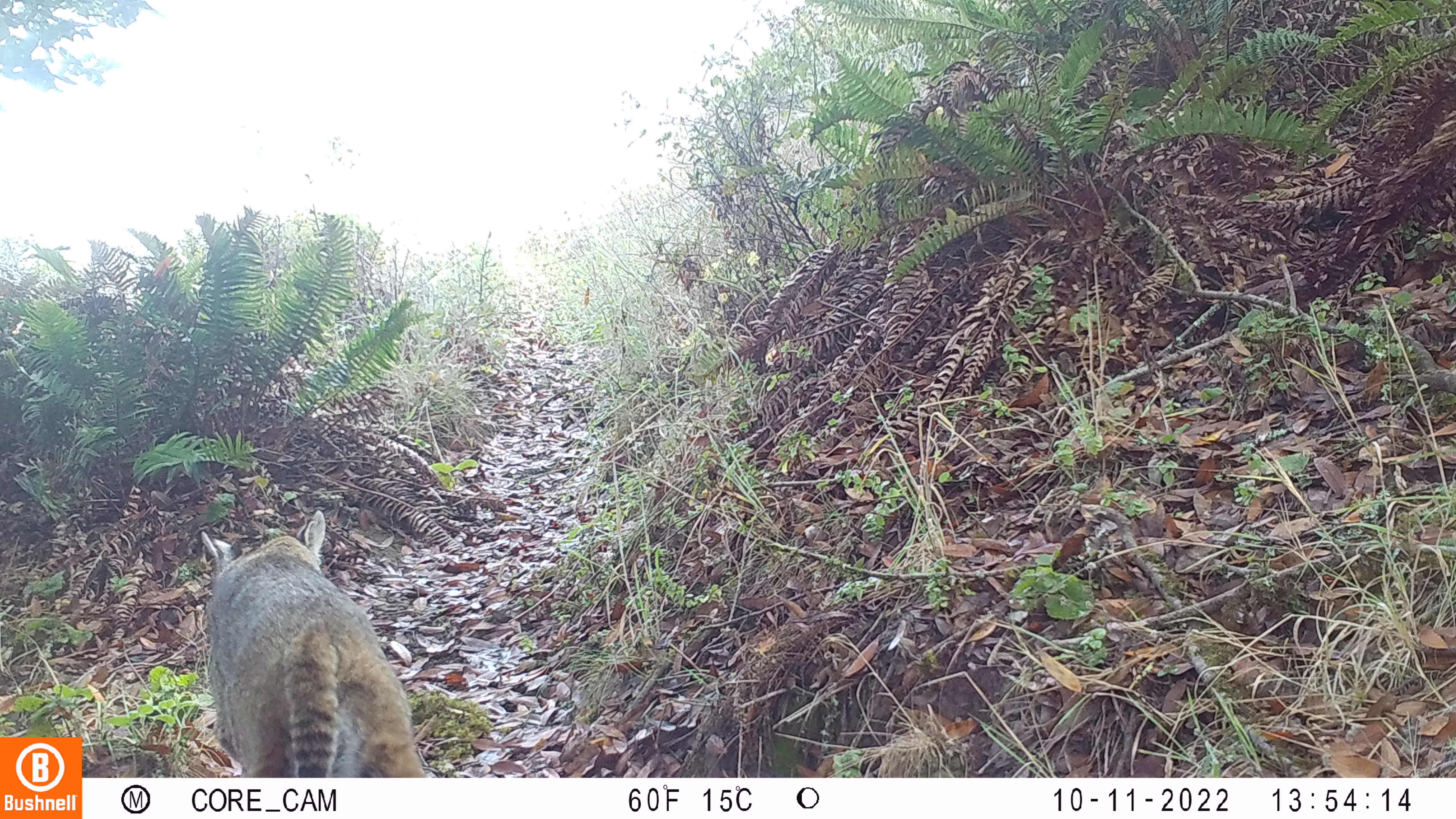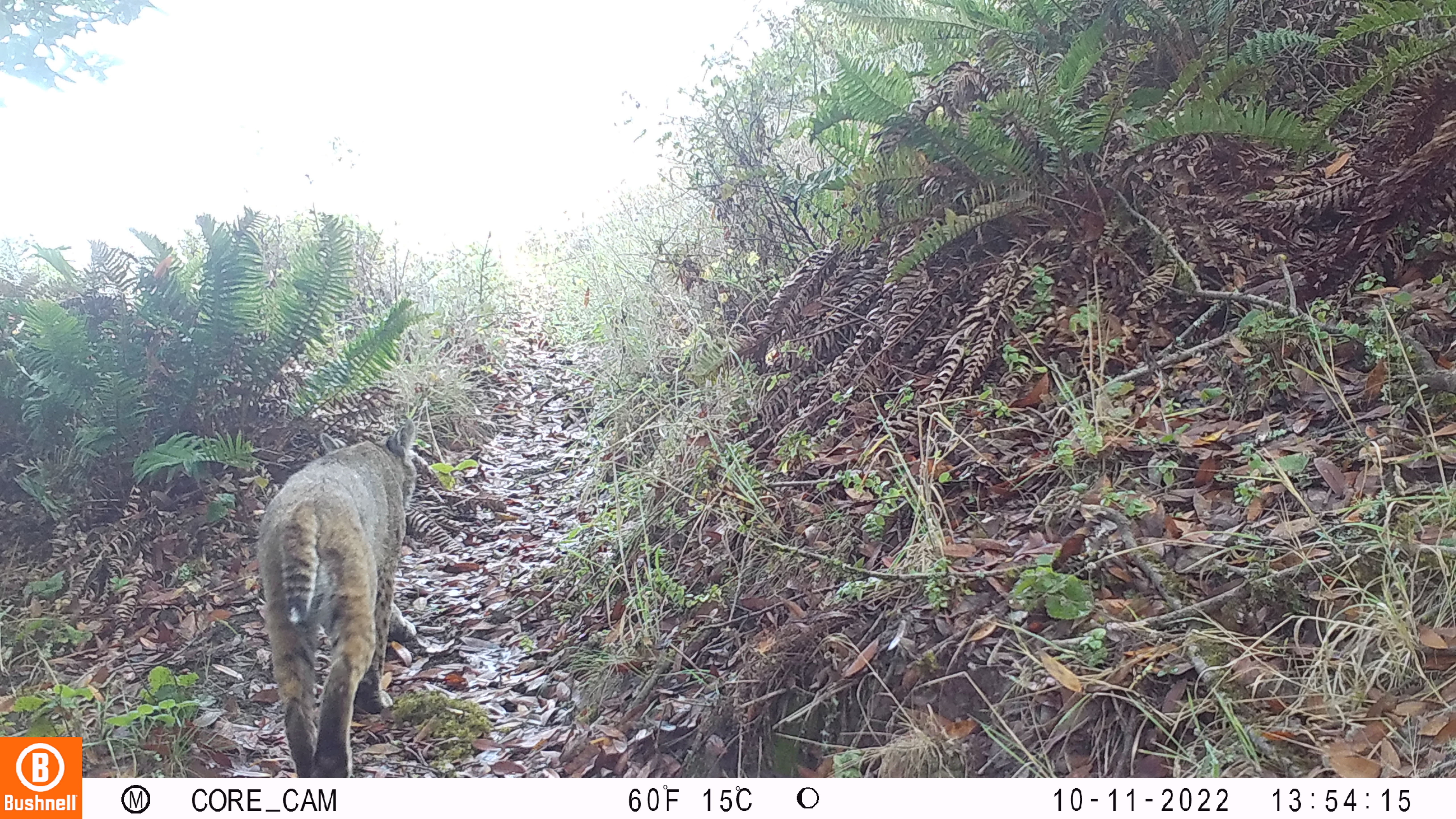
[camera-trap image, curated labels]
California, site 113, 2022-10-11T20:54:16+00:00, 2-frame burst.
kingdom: Animalia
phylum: Chordata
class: Mammalia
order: Carnivora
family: Felidae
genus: Lynx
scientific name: Lynx rufus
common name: bobcat